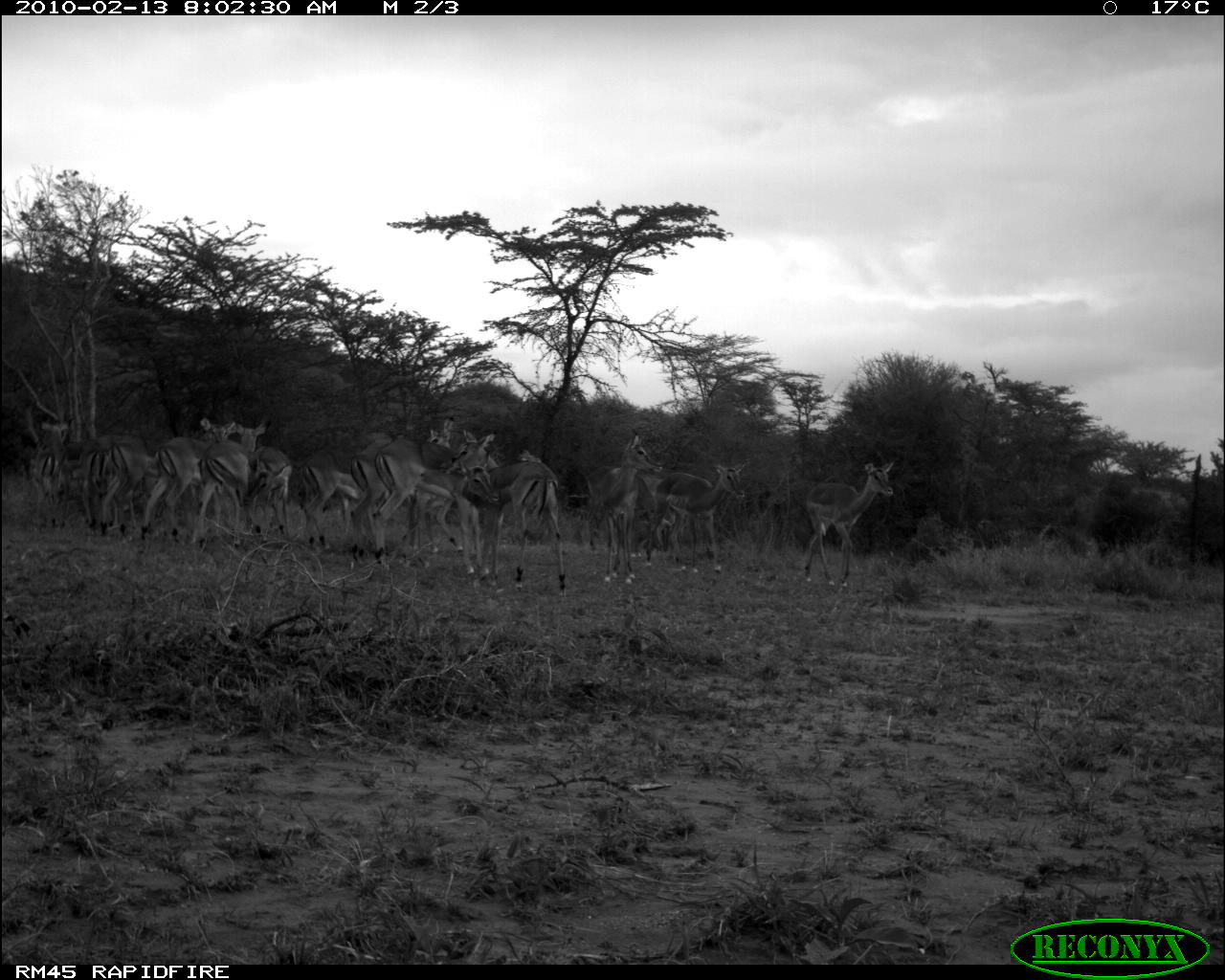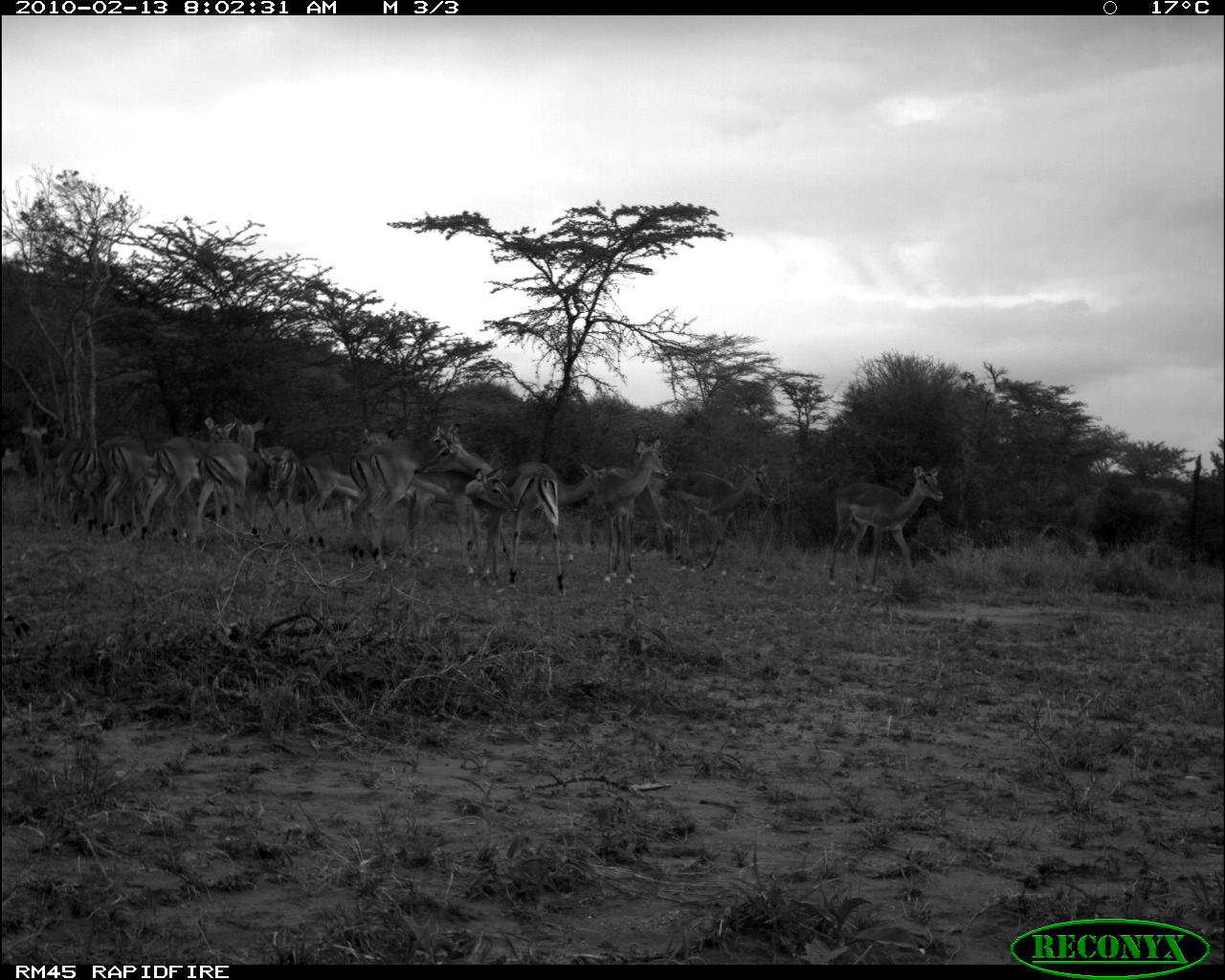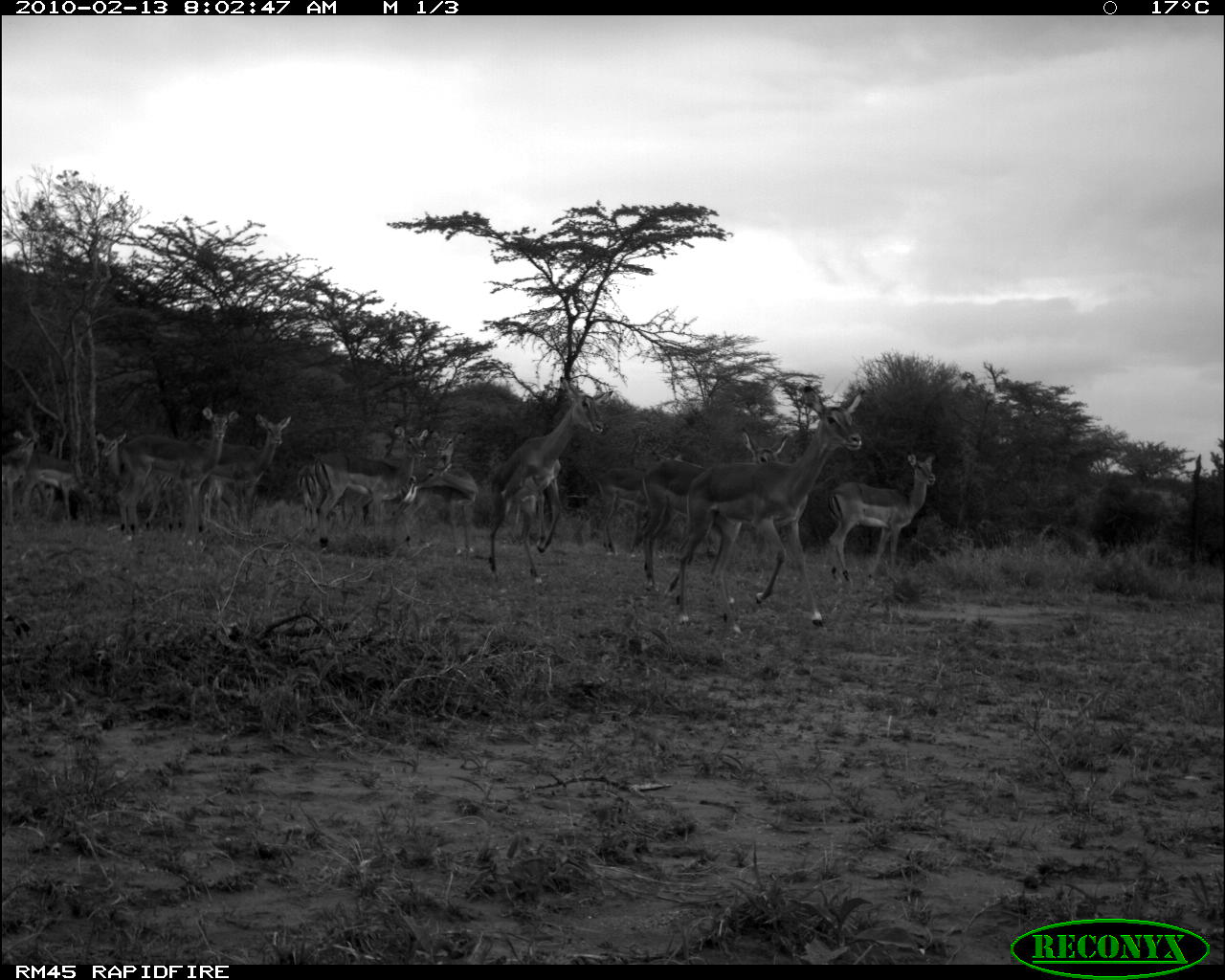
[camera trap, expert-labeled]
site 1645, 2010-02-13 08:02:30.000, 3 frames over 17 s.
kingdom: Animalia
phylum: Chordata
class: Mammalia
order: Artiodactyla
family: Bovidae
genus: Aepyceros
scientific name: Aepyceros melampus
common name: impala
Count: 14.